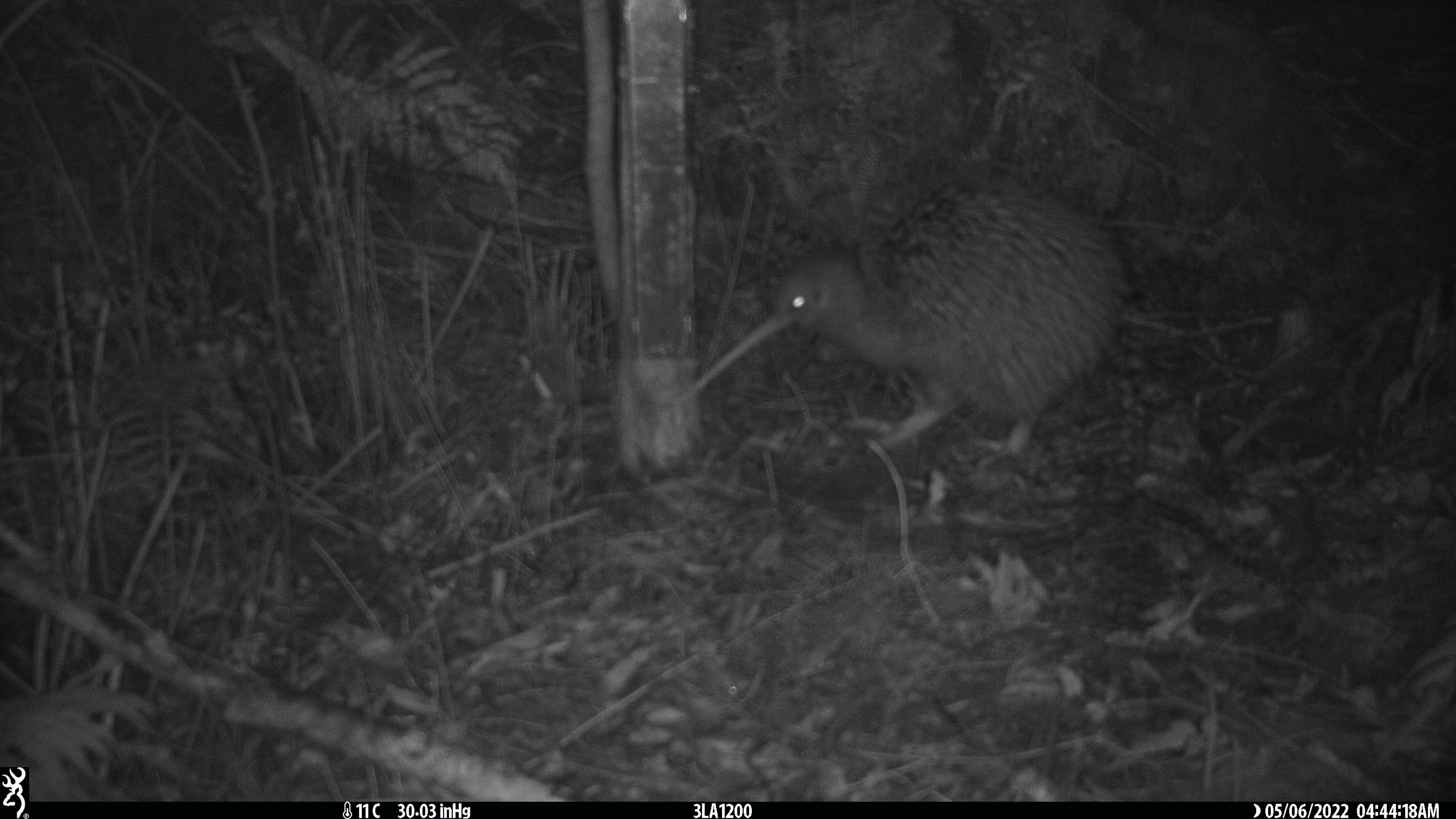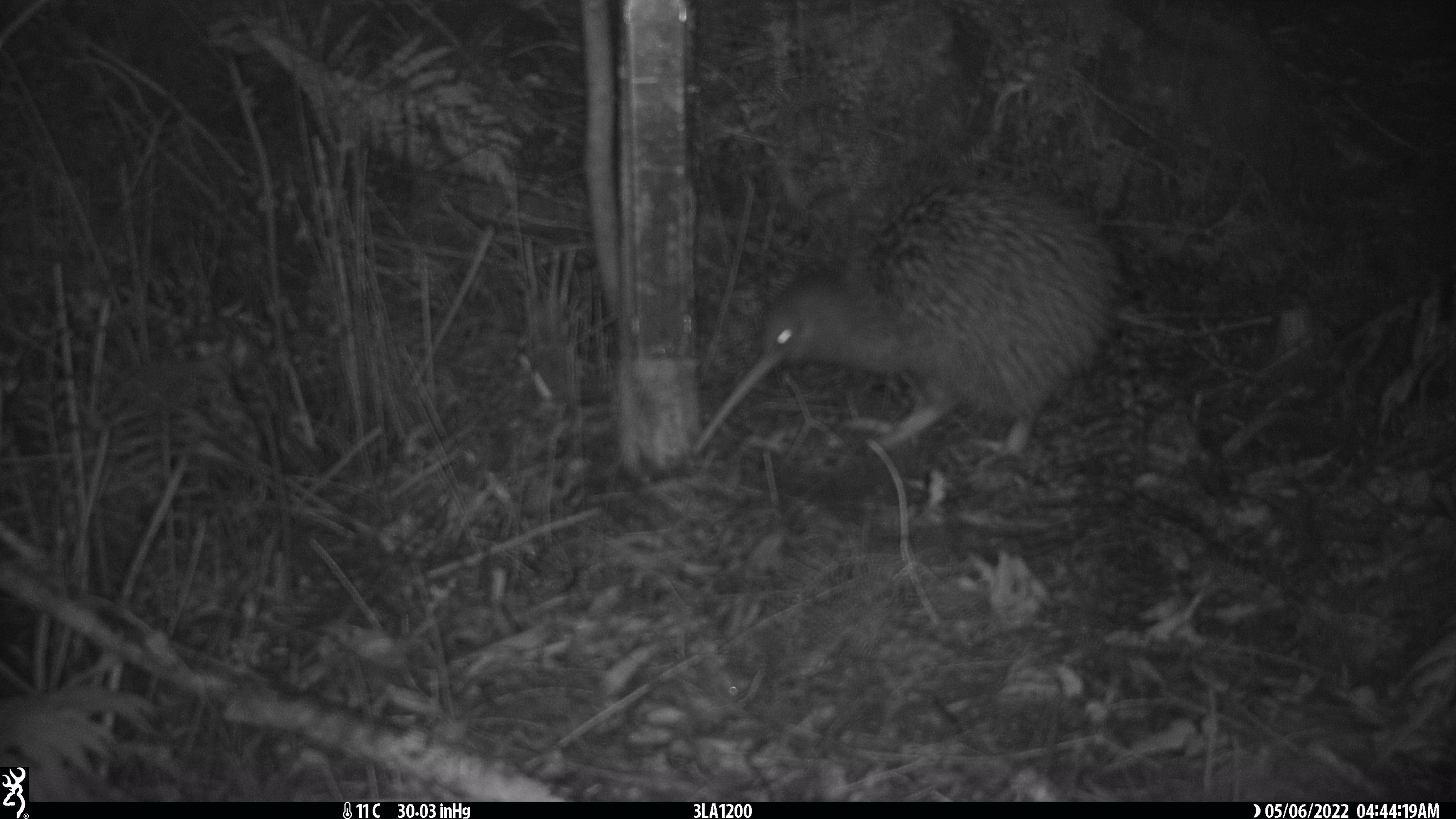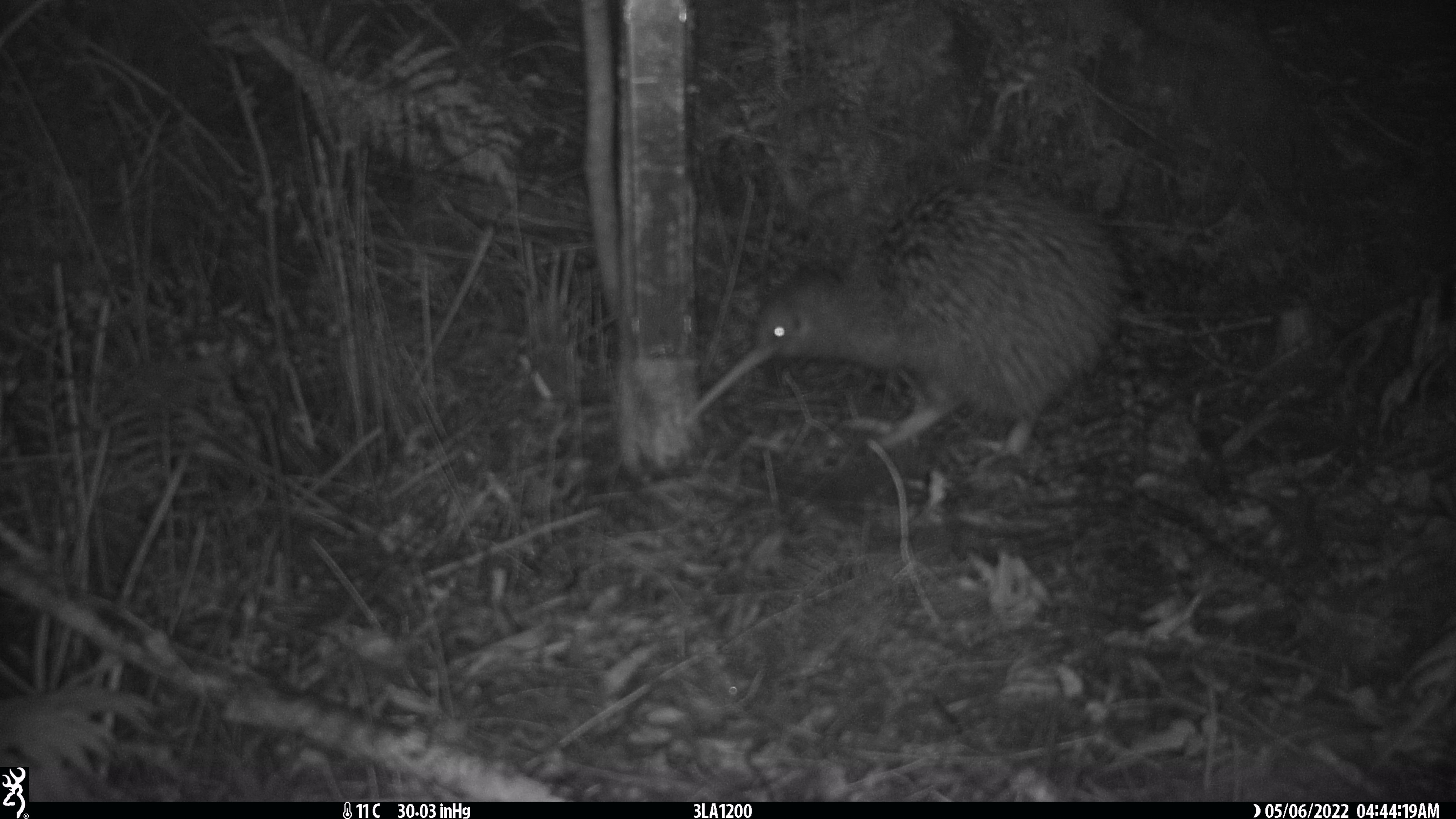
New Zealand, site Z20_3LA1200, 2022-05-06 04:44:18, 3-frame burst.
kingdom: Animalia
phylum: Chordata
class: Aves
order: Apterygiformes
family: Apterygidae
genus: Apteryx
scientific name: Apteryx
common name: kiwi